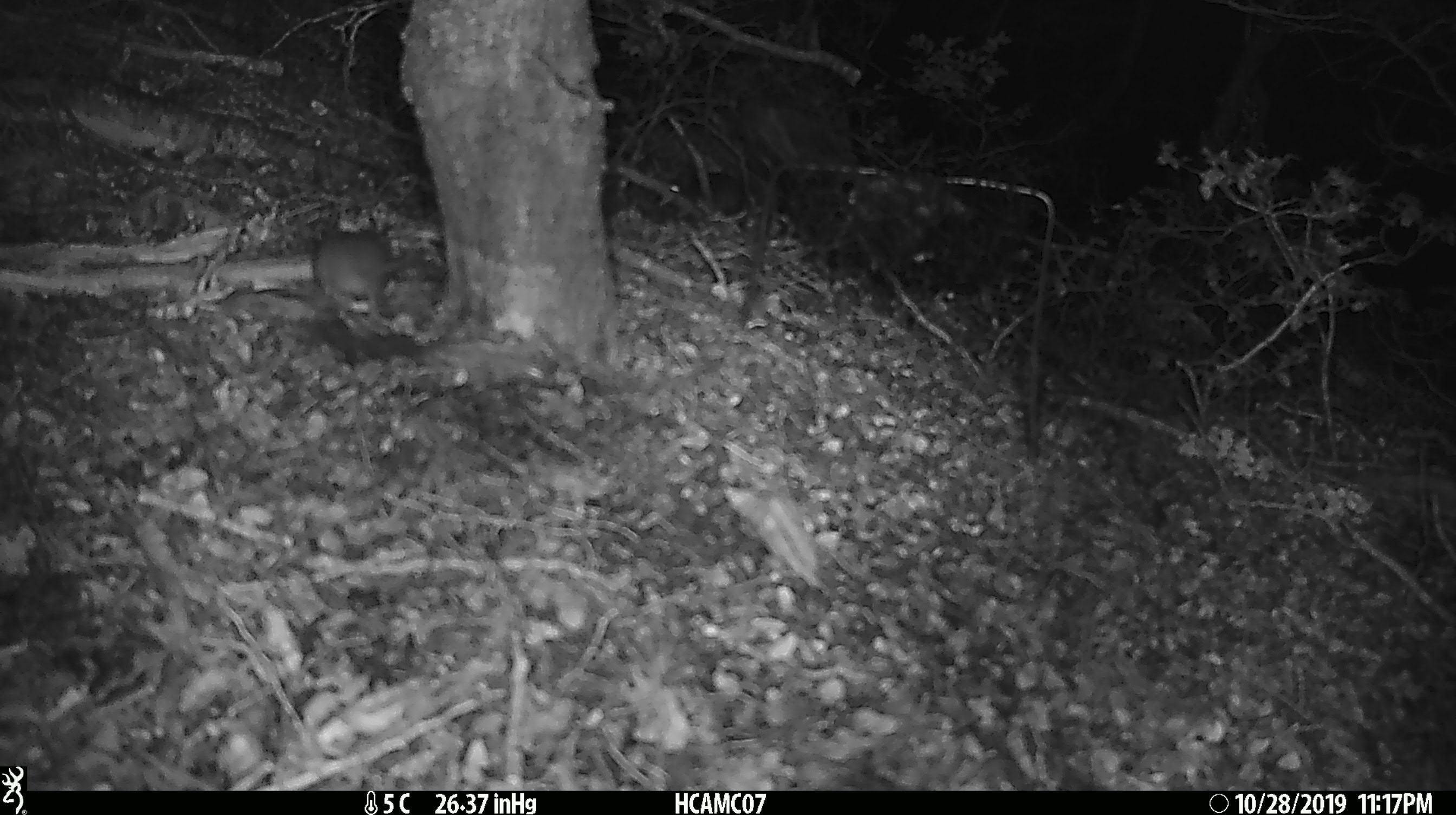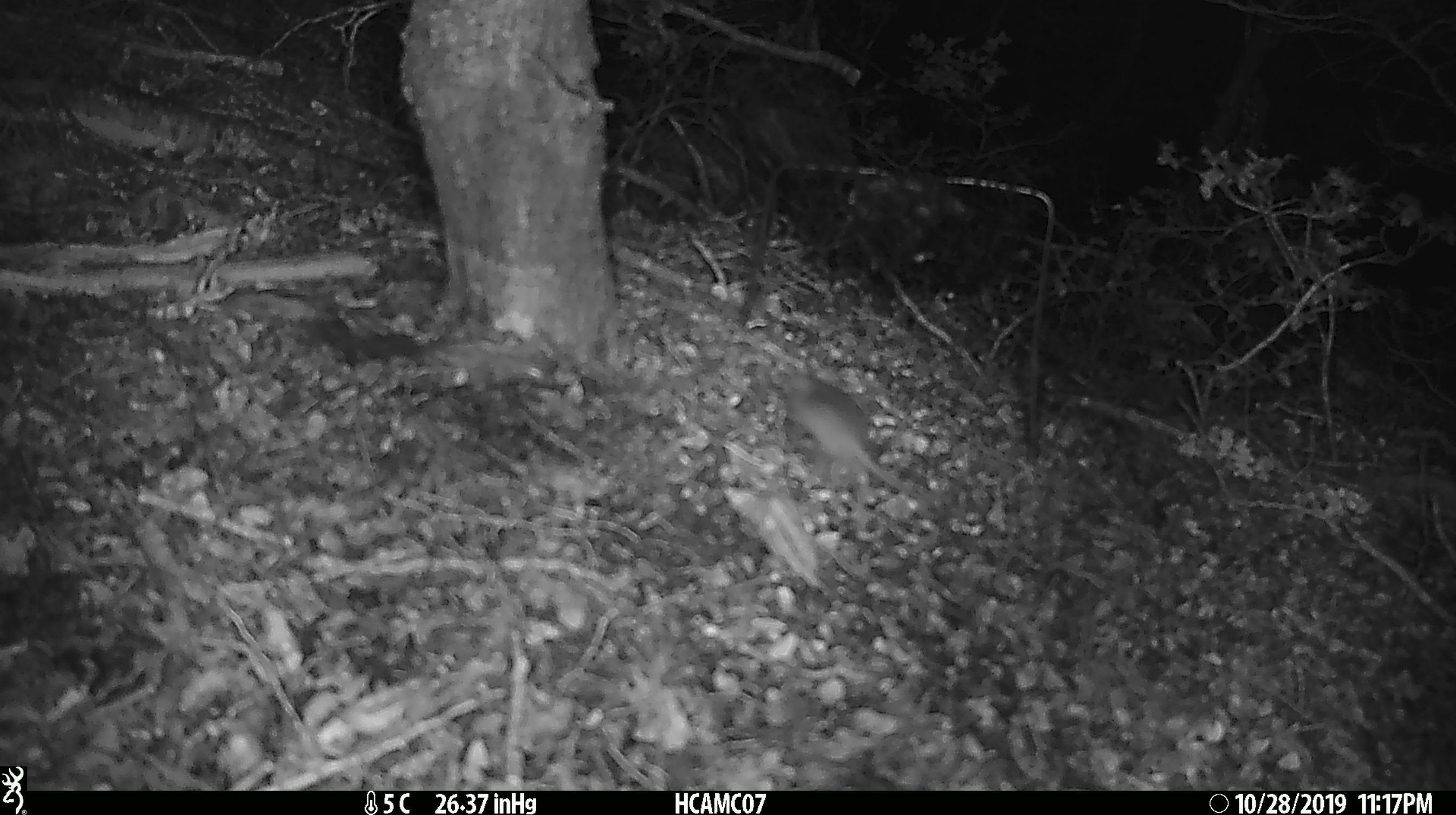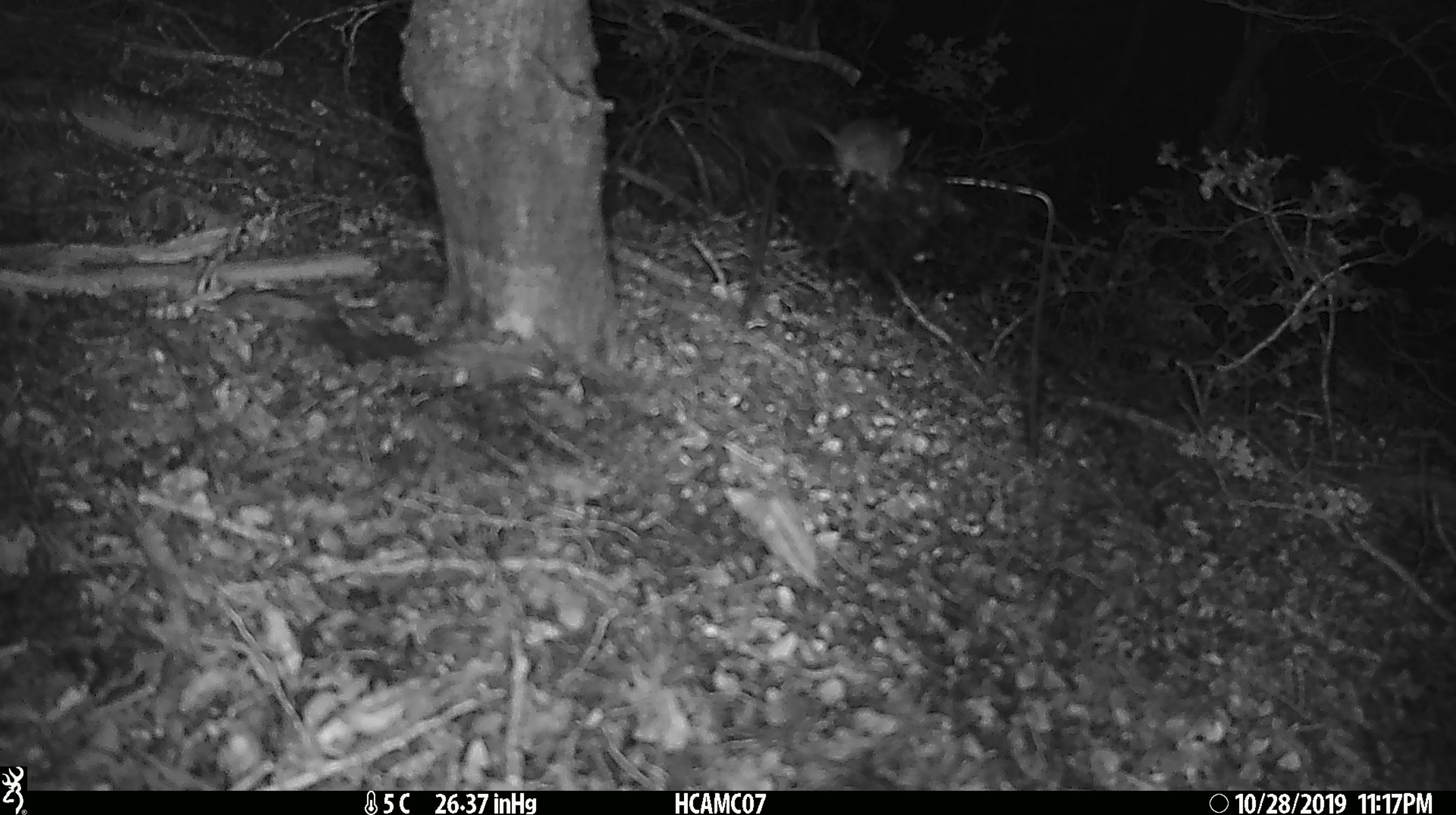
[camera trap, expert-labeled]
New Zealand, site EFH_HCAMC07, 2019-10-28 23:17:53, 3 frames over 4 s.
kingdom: Animalia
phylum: Chordata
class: Mammalia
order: Rodentia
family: Muridae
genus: Mus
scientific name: Mus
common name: mouse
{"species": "mouse (Mus)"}